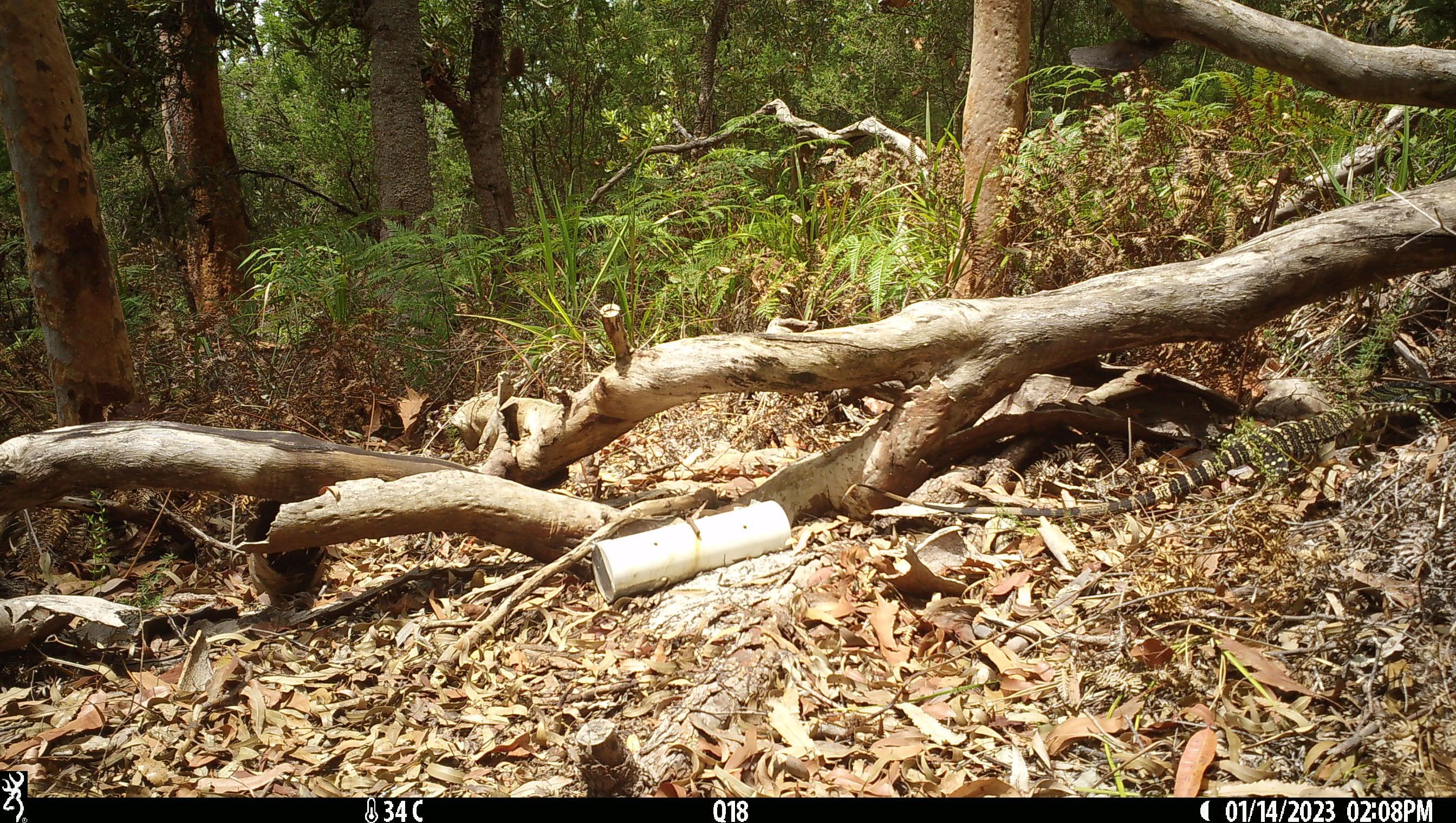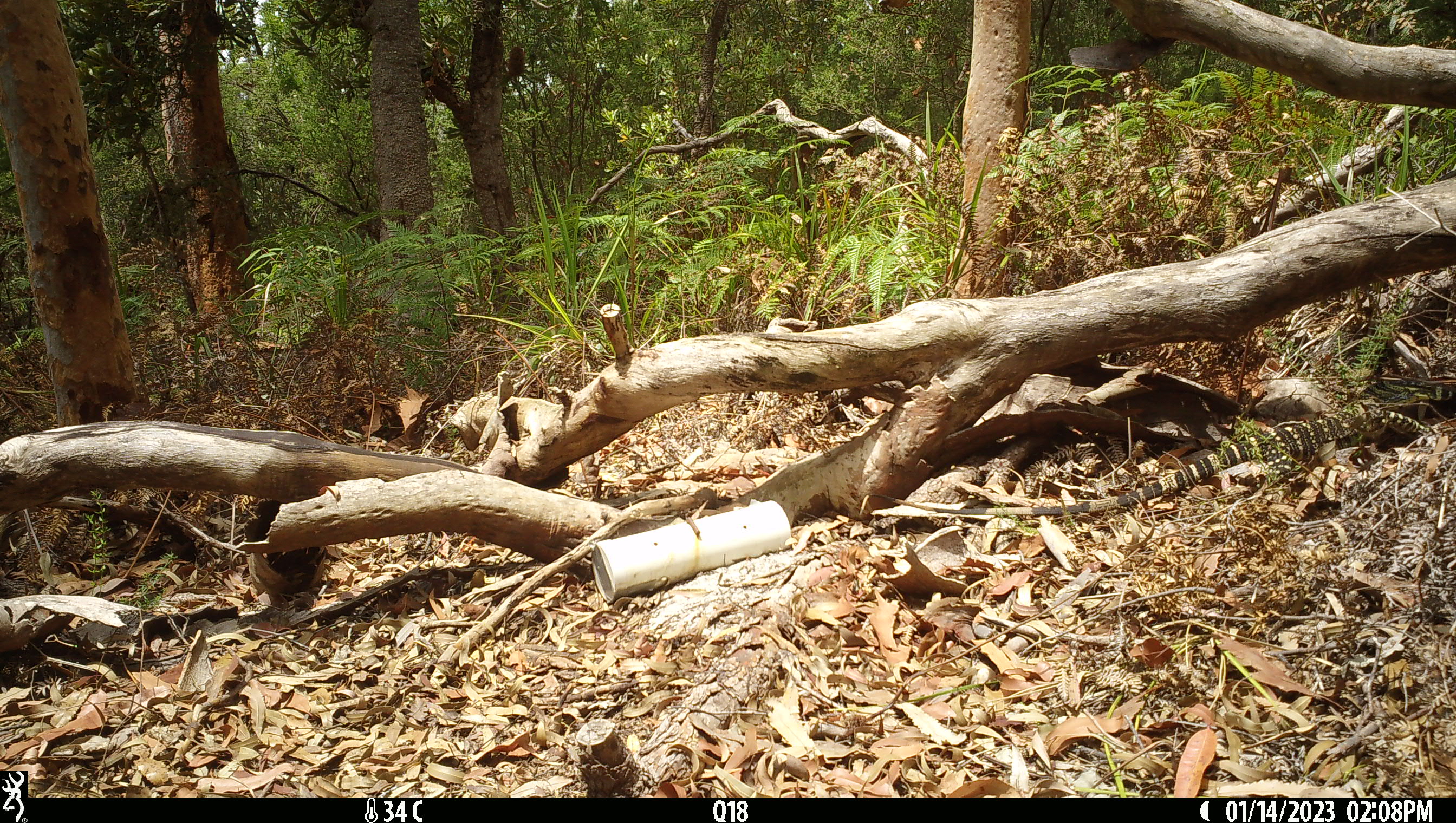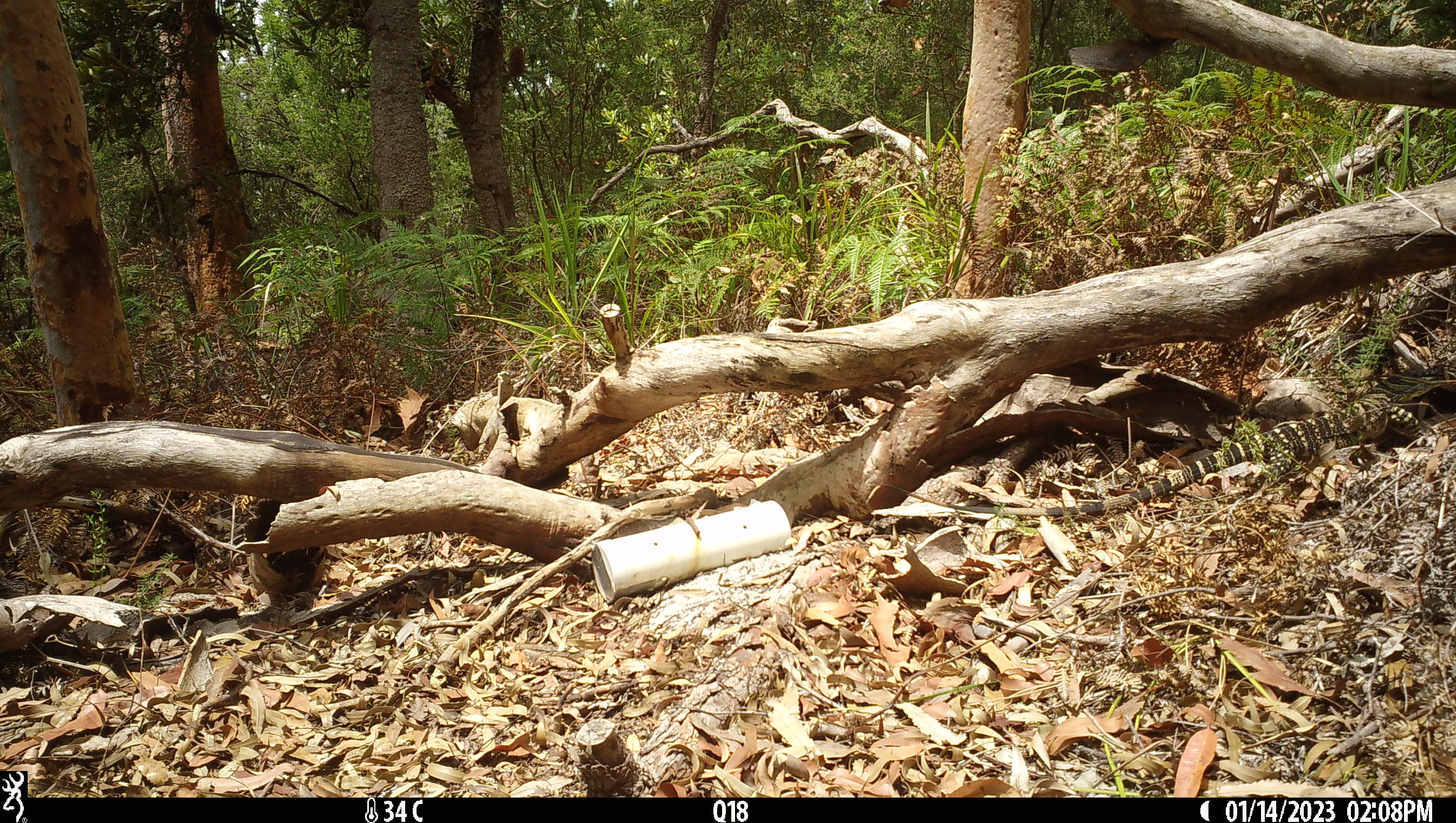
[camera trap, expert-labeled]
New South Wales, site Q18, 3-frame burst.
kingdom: Animalia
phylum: Chordata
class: Reptilia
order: Squamata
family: Varanidae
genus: Varanus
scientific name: Varanus varius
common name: lace monitor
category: goanna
Goanna (lace monitor) (Varanus varius).